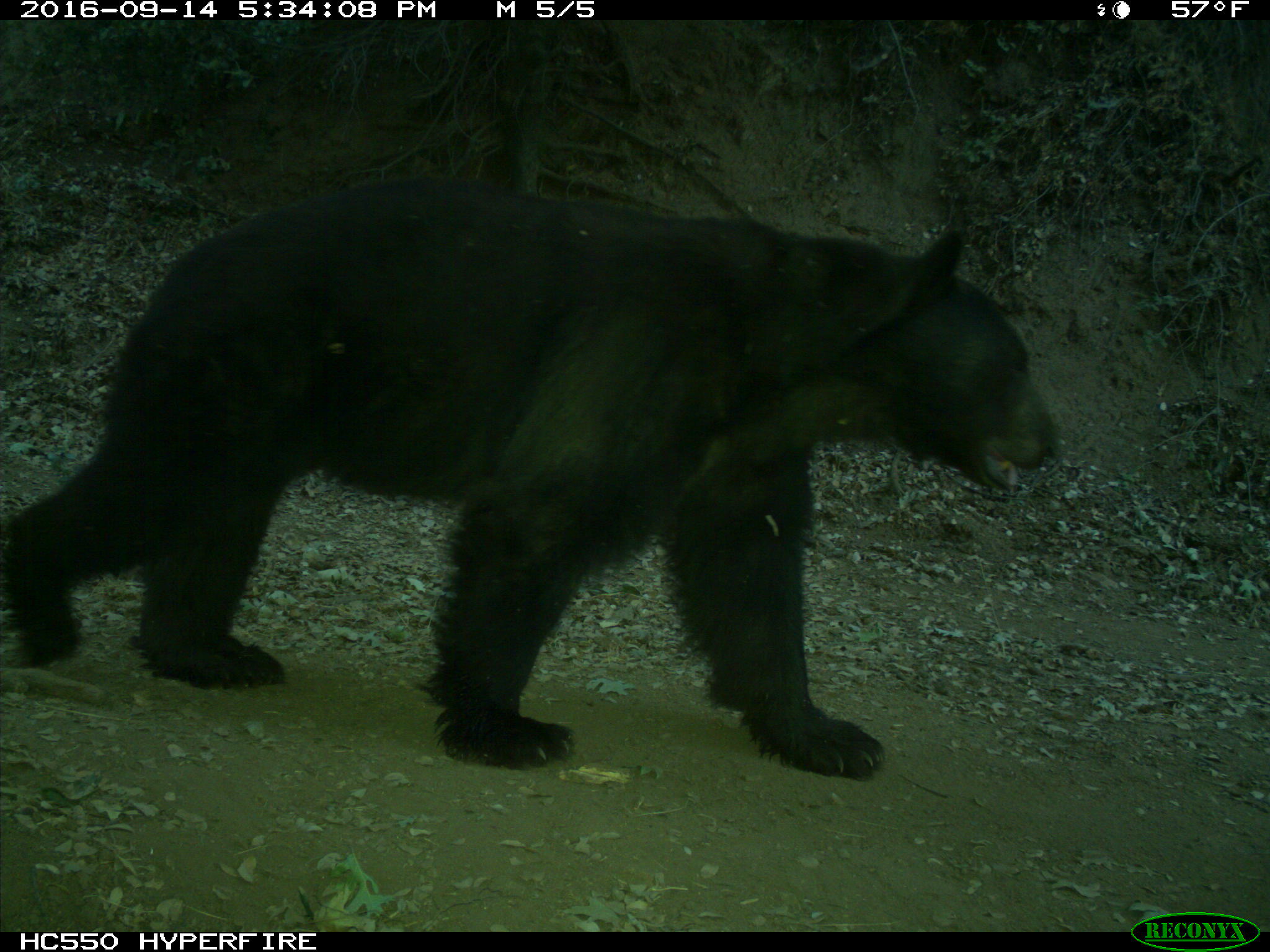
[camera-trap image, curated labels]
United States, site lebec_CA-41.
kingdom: Animalia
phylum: Chordata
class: Mammalia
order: Carnivora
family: Ursidae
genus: Ursus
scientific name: Ursus americanus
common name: american black bear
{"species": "Ursus americanus (american black bear)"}